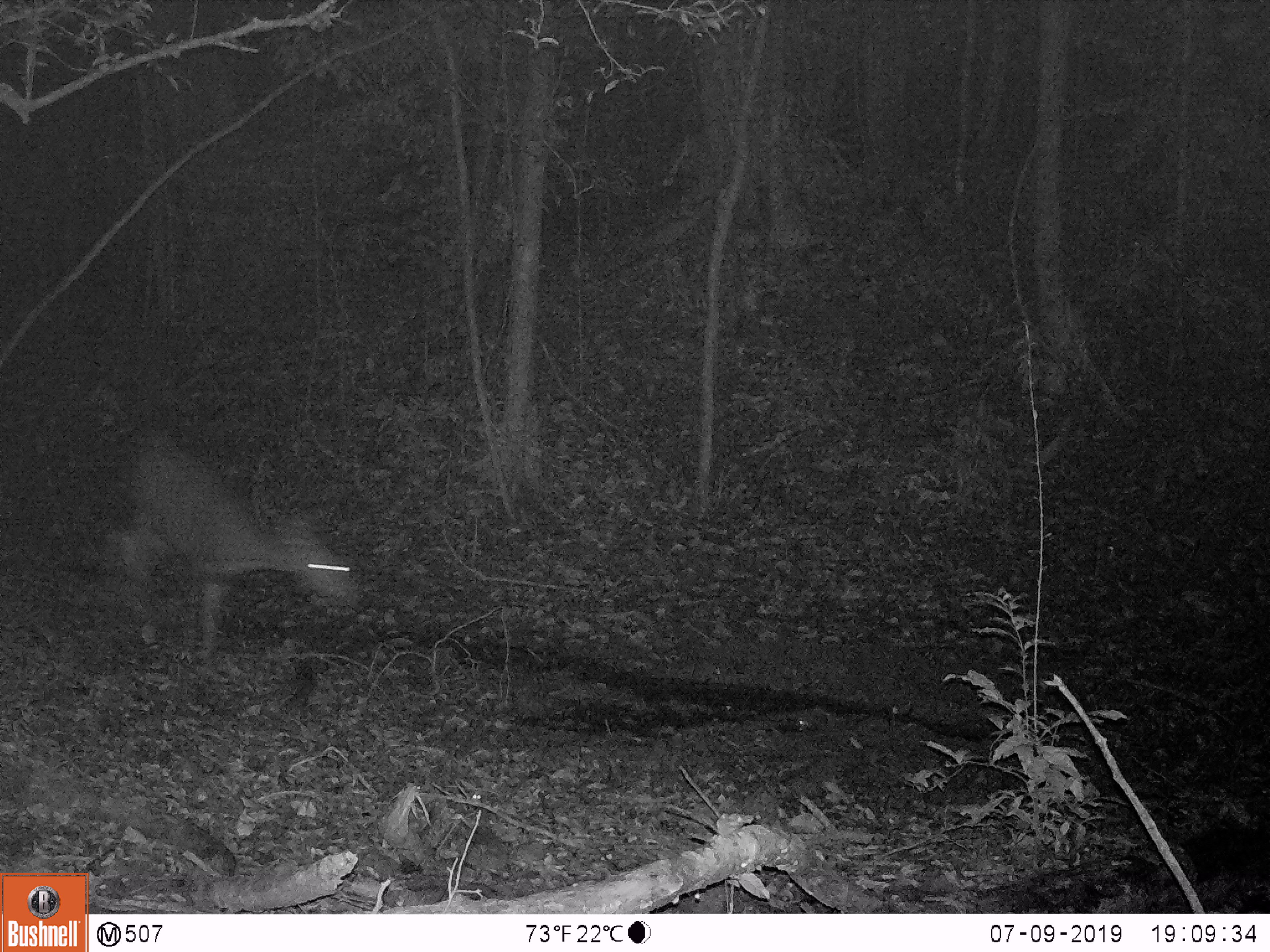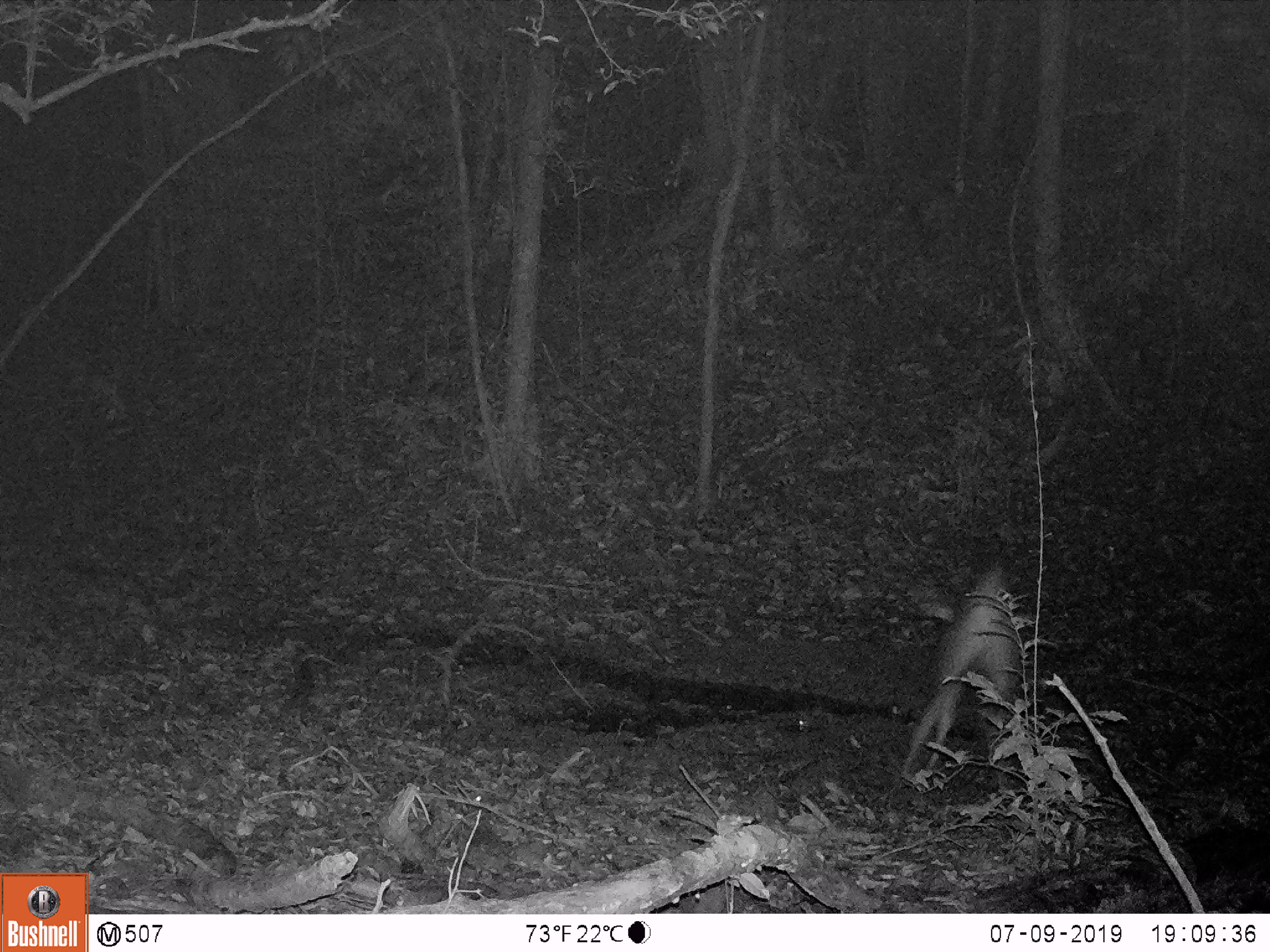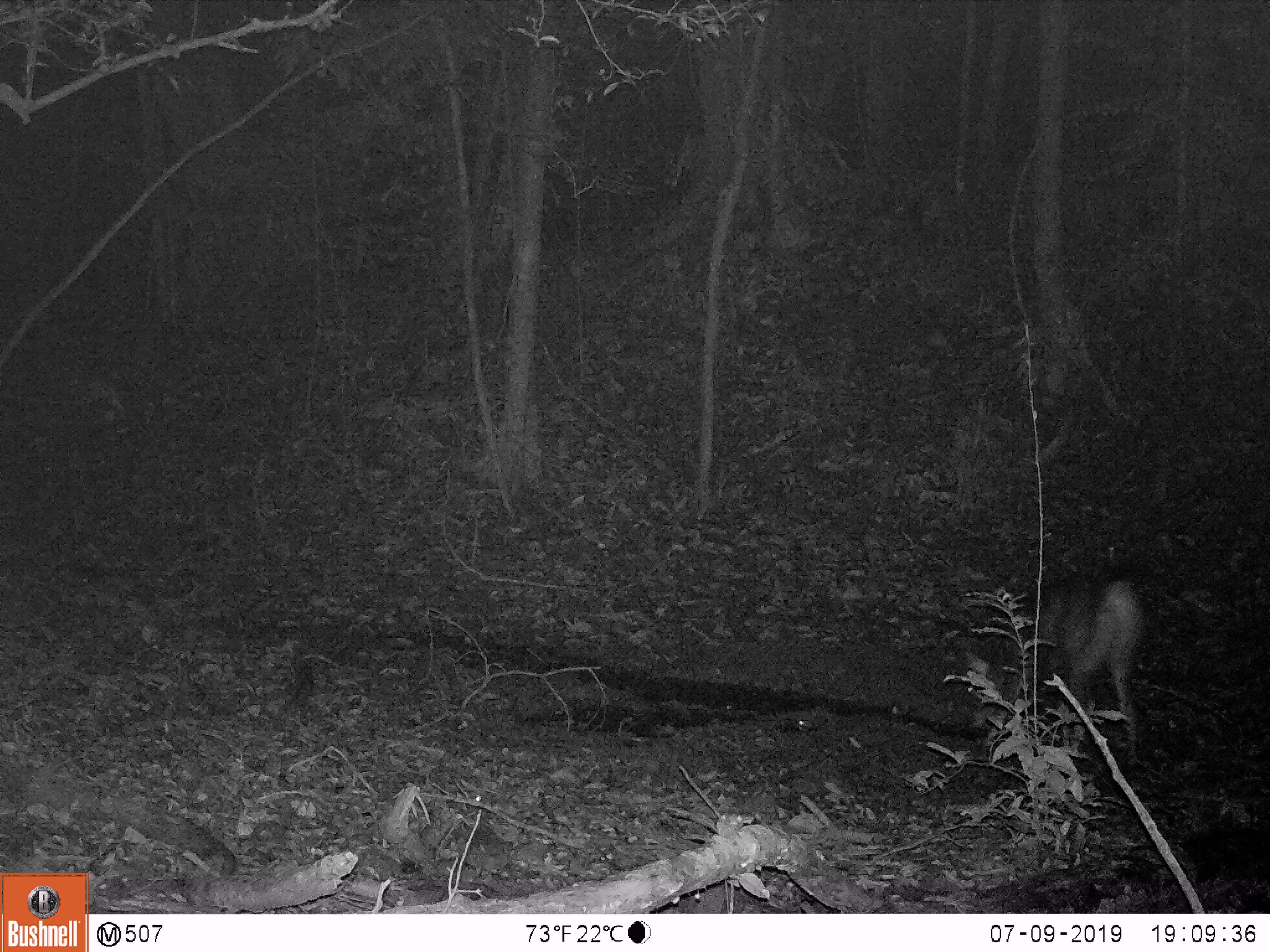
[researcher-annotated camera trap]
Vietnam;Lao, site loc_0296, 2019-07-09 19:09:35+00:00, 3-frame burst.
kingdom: Animalia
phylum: Chordata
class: Mammalia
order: Artiodactyla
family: Cervidae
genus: Rusa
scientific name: Rusa unicolor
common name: sambar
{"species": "sambar (Rusa unicolor)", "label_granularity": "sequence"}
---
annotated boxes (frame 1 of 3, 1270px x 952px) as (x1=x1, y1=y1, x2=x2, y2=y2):
sambar: (x1=98, y1=438, x2=362, y2=662)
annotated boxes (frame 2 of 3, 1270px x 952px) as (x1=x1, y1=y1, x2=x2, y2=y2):
sambar: (x1=898, y1=562, x2=1025, y2=788)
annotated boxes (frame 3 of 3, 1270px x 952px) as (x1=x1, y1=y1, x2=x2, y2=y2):
sambar: (x1=1039, y1=577, x2=1144, y2=760)